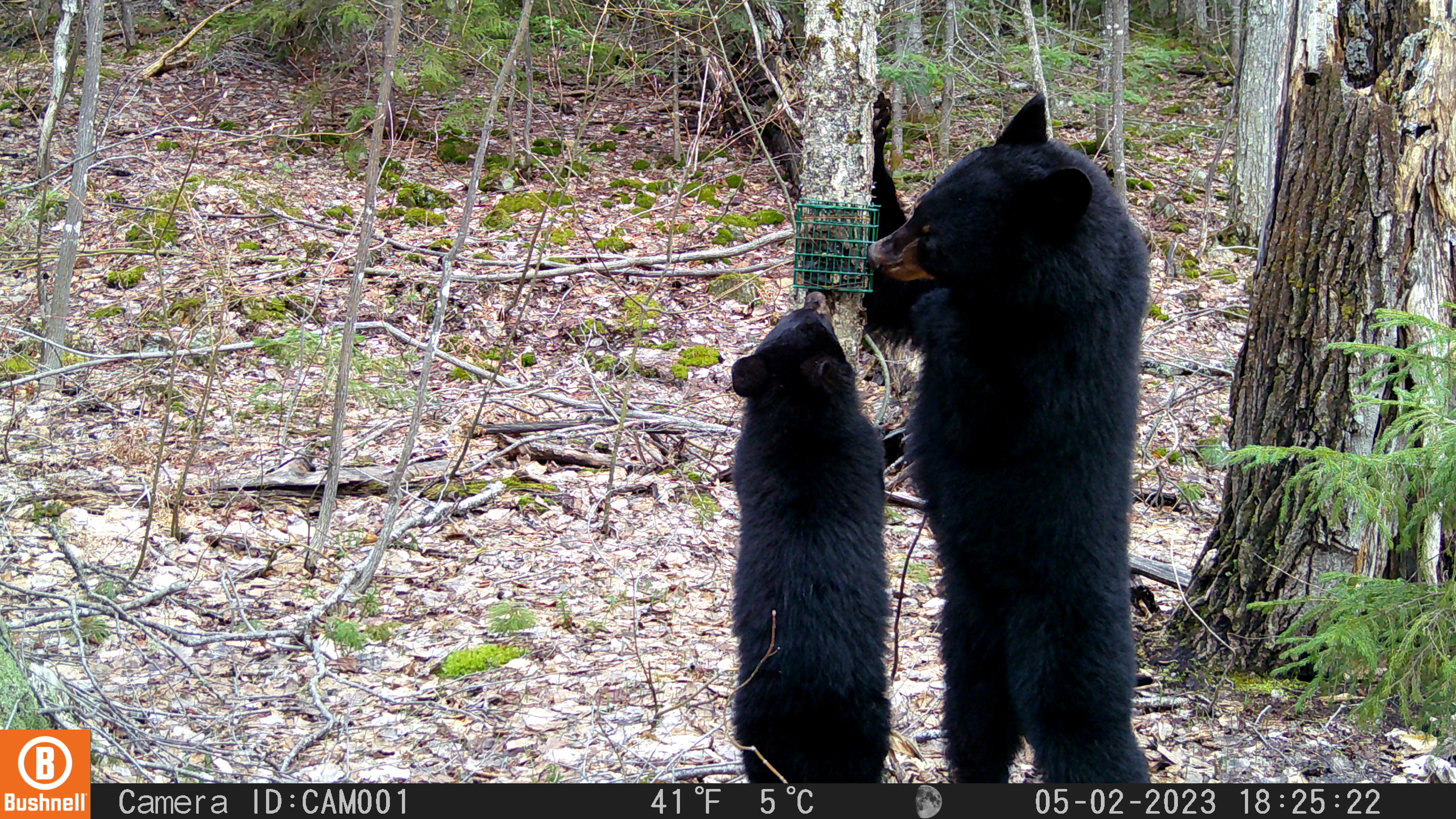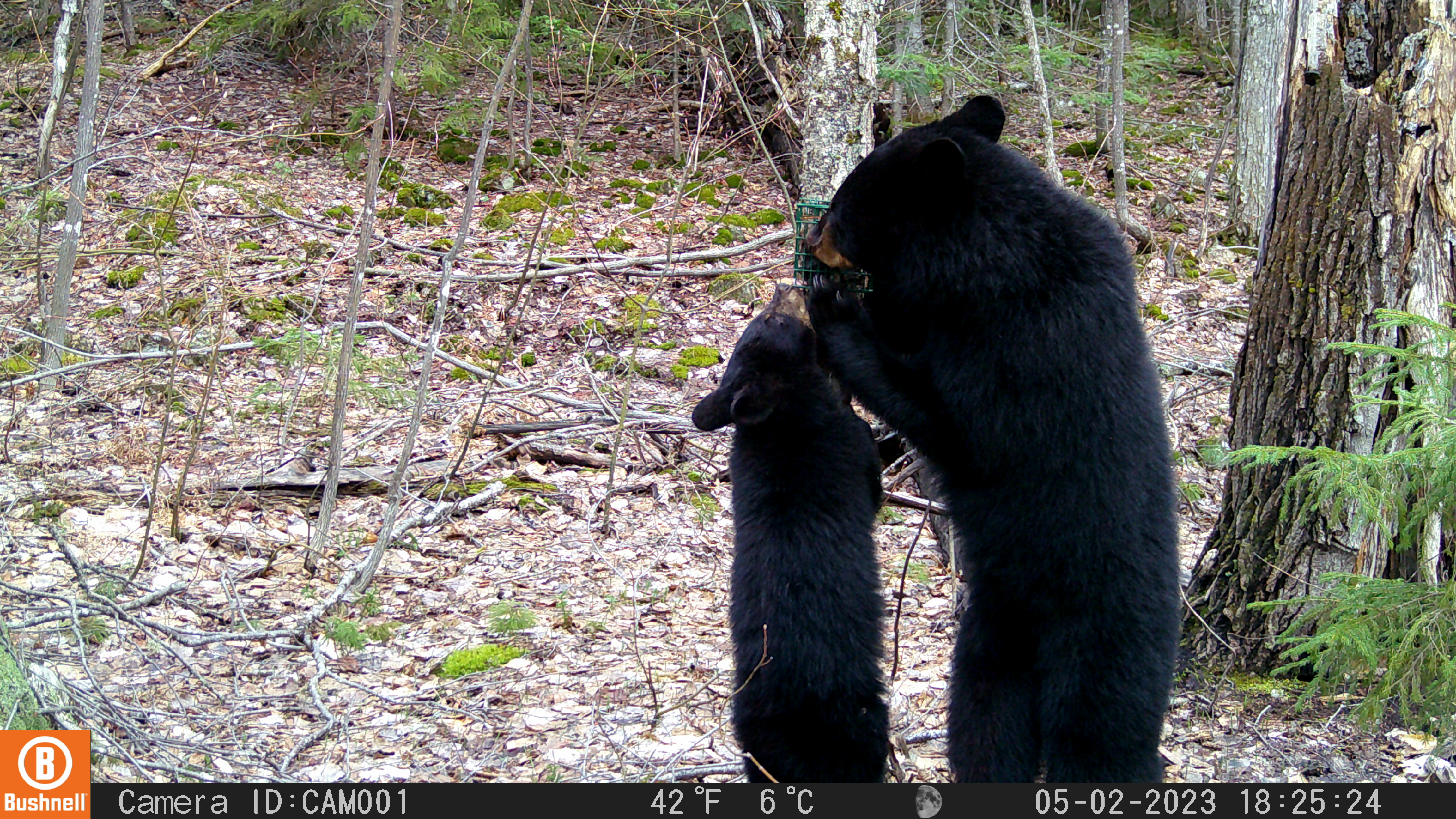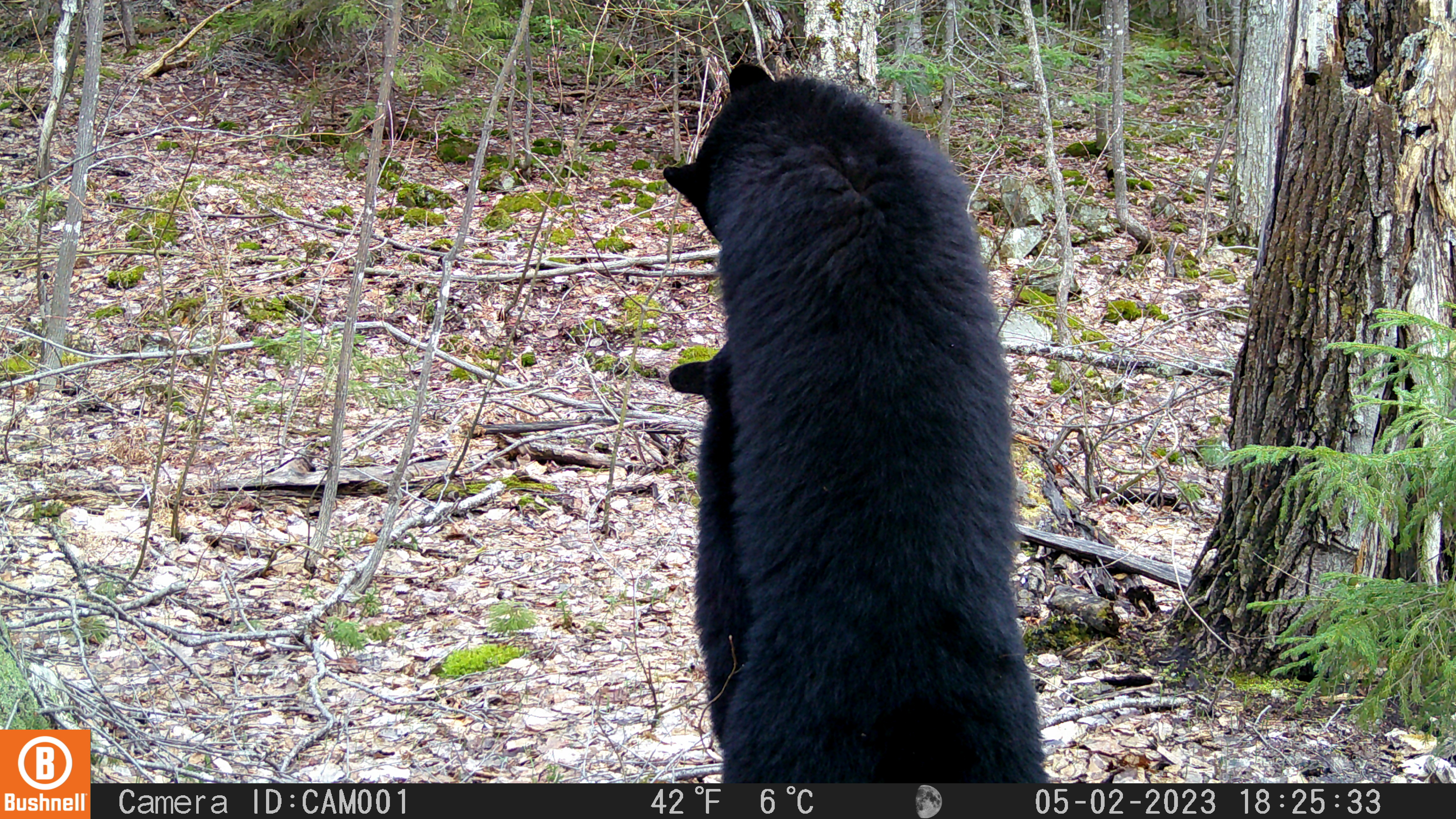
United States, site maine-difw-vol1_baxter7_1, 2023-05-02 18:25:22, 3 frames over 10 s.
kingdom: Animalia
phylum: Chordata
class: Mammalia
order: Carnivora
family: Ursidae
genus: Ursus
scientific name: Ursus americanus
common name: black bear